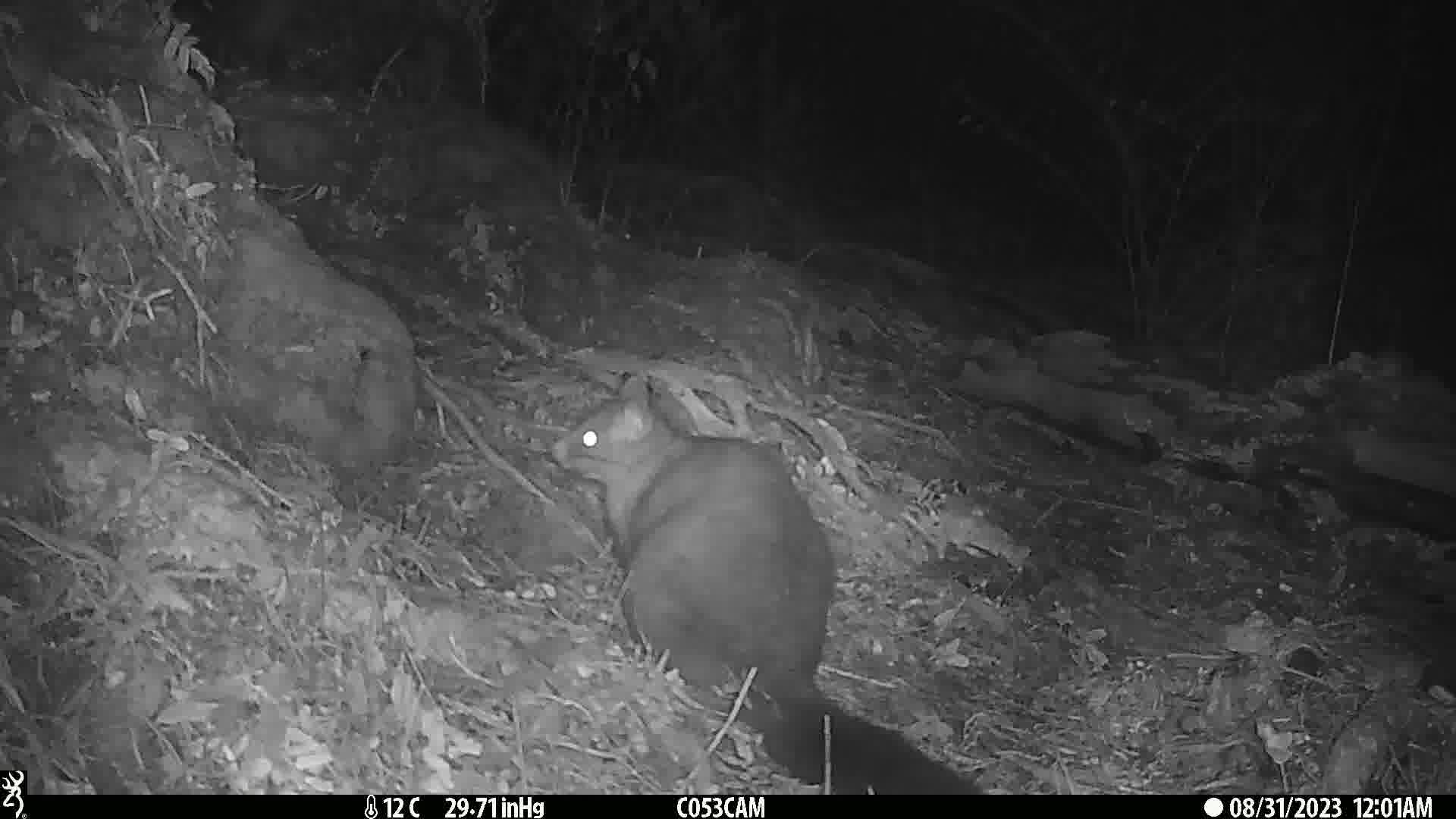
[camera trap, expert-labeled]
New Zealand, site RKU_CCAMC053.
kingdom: Animalia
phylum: Chordata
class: Mammalia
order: Diprotodontia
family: Phalangeridae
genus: Trichosurus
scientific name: Trichosurus vulpecula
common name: common brushtail possum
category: possum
Possum (common brushtail possum) (Trichosurus vulpecula).